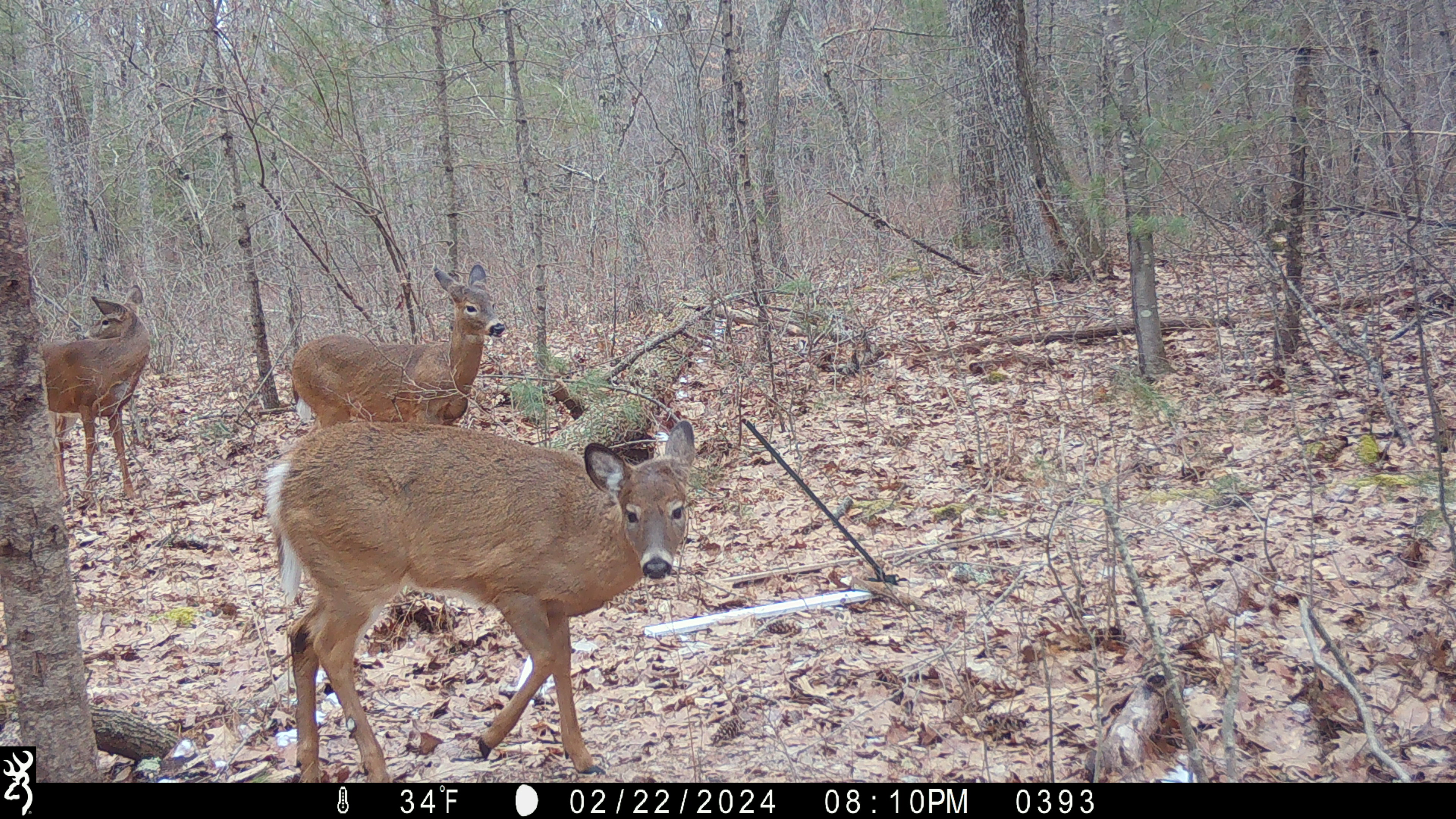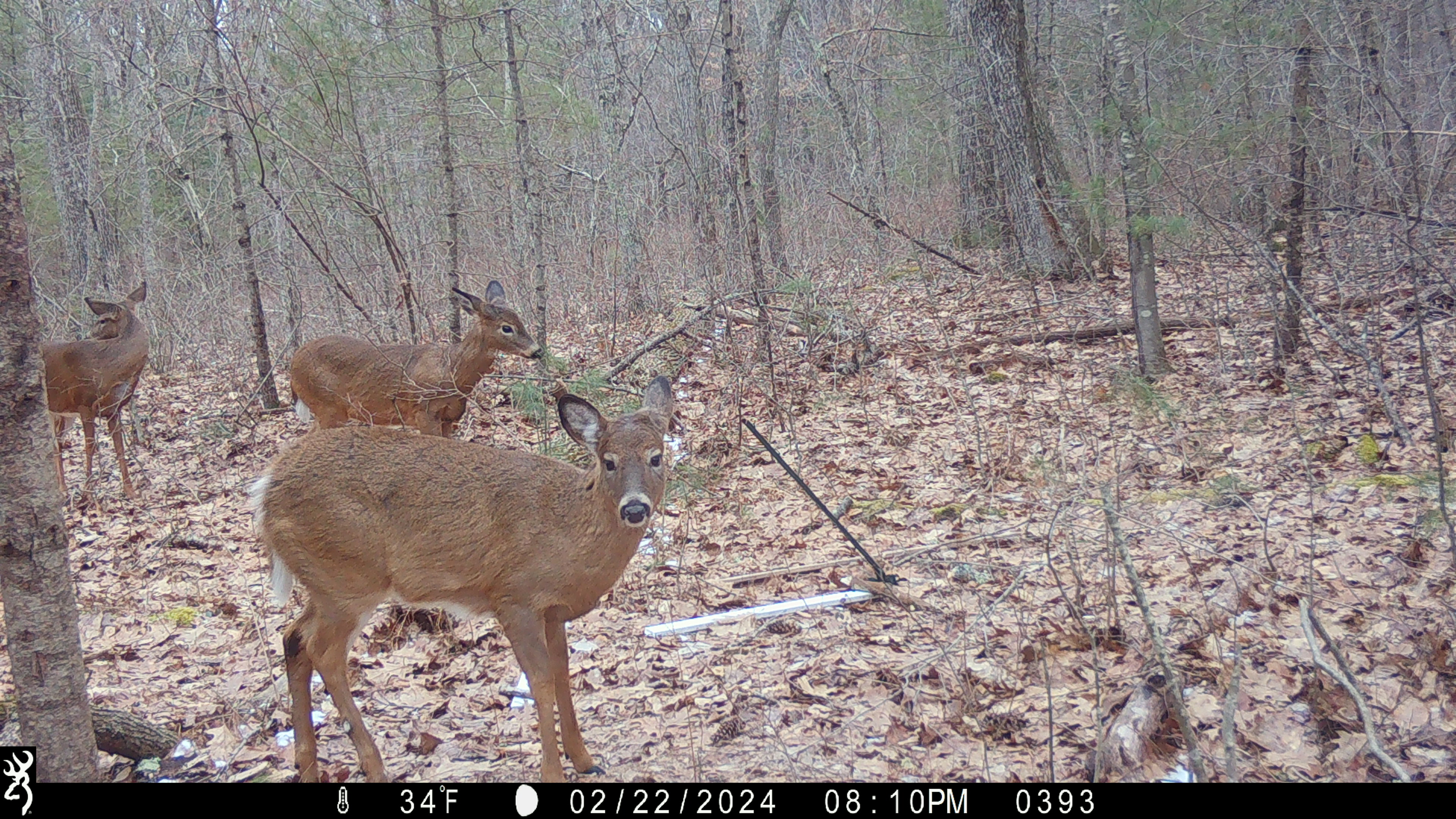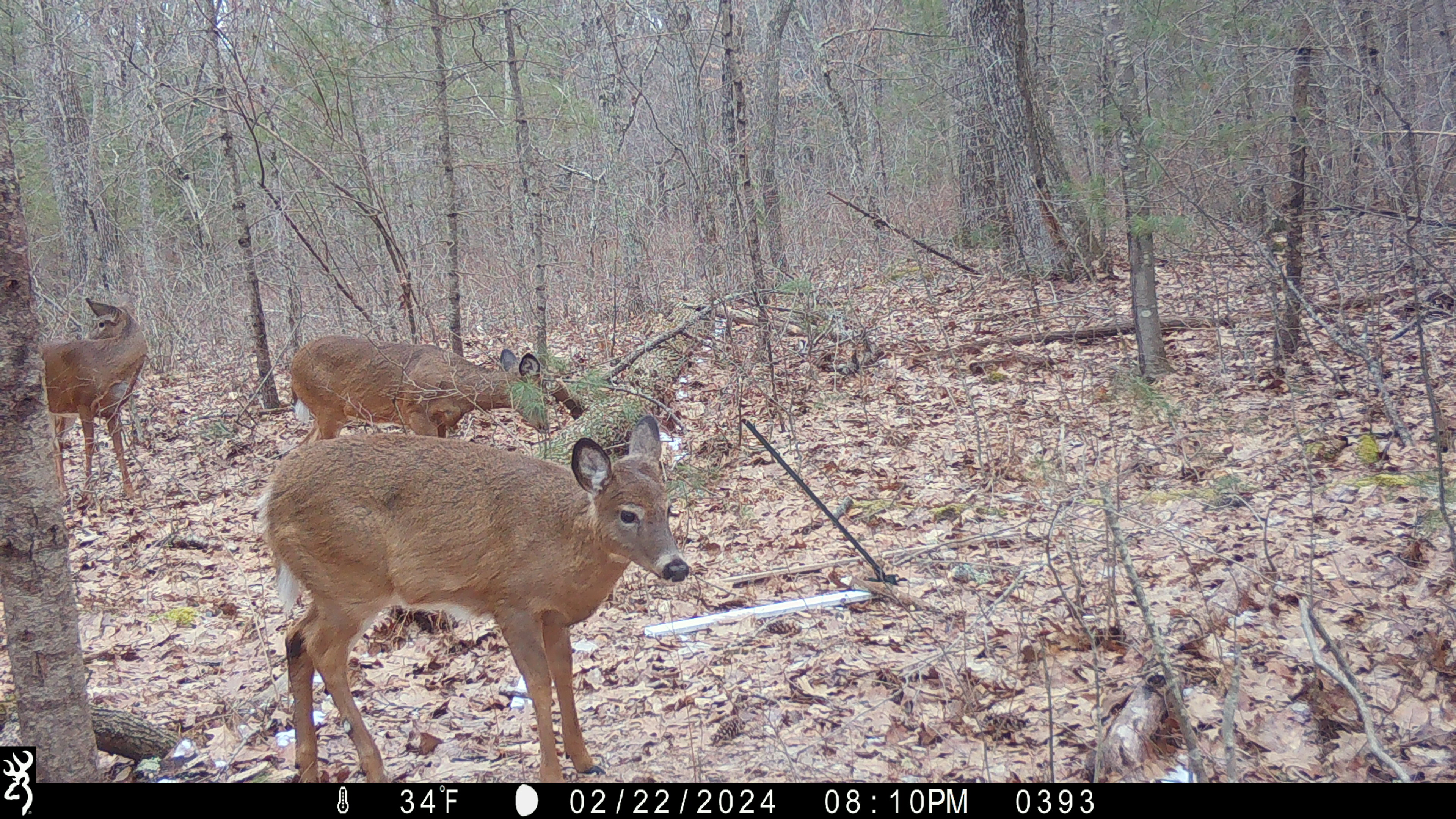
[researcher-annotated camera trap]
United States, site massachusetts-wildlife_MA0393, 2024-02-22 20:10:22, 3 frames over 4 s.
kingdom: Animalia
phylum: Chordata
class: Mammalia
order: Artiodactyla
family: Cervidae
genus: Odocoileus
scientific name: Odocoileus virginianus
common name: white-tailed deer